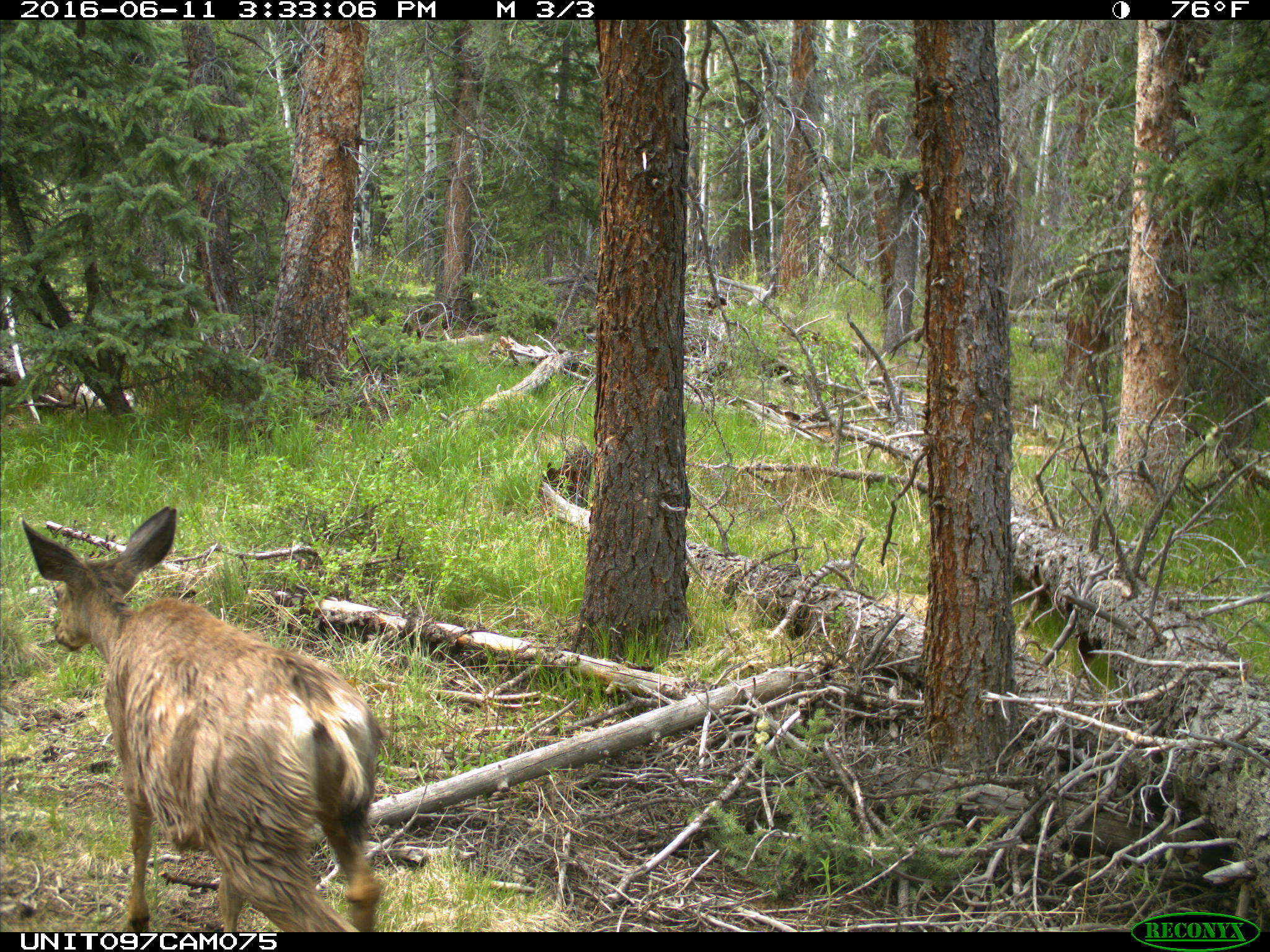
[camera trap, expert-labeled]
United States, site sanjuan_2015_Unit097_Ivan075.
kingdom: Animalia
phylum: Chordata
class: Mammalia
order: Artiodactyla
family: Cervidae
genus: Odocoileus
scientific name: Odocoileus hemionus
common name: mule deer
Odocoileus hemionus (mule deer).